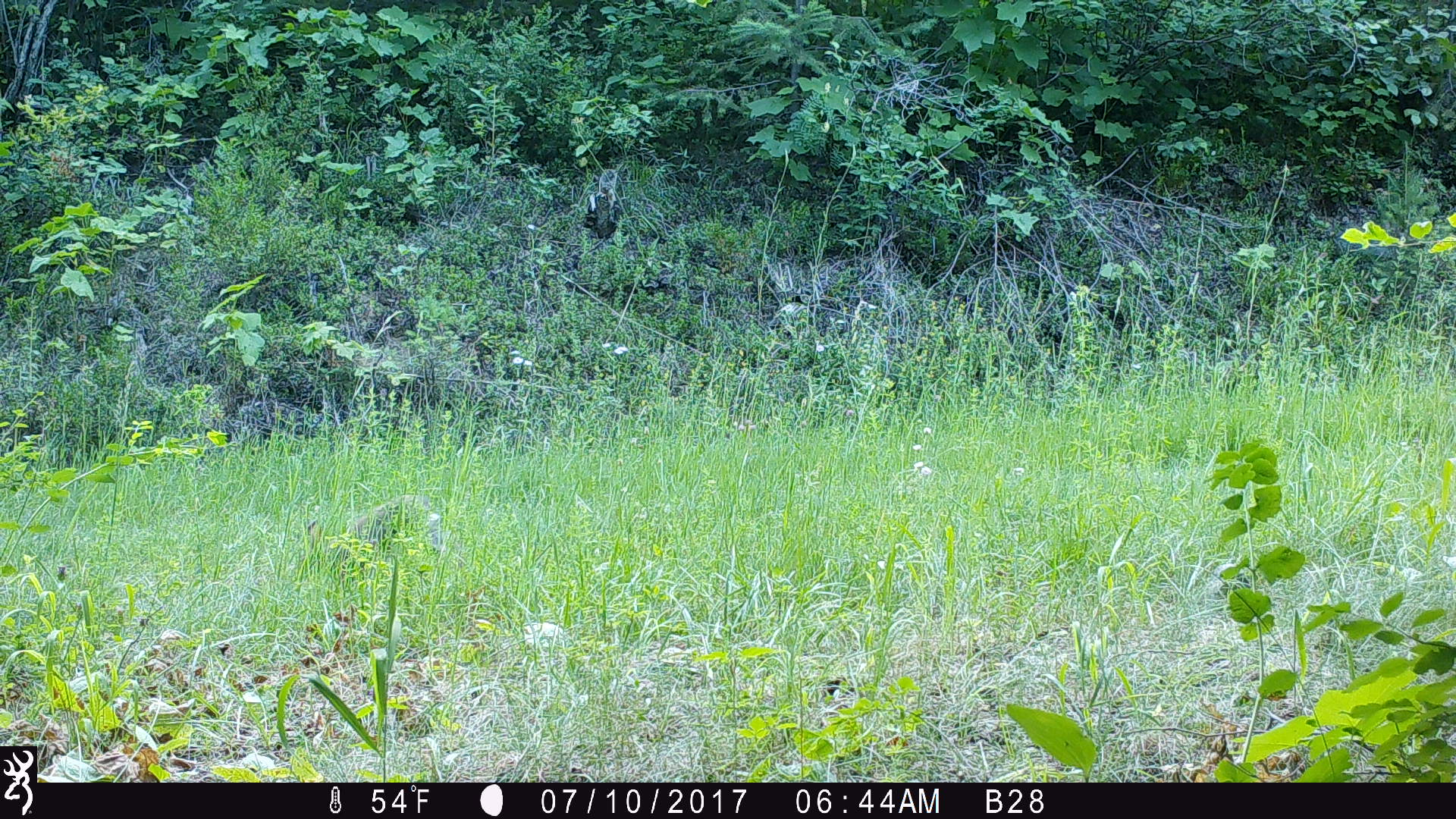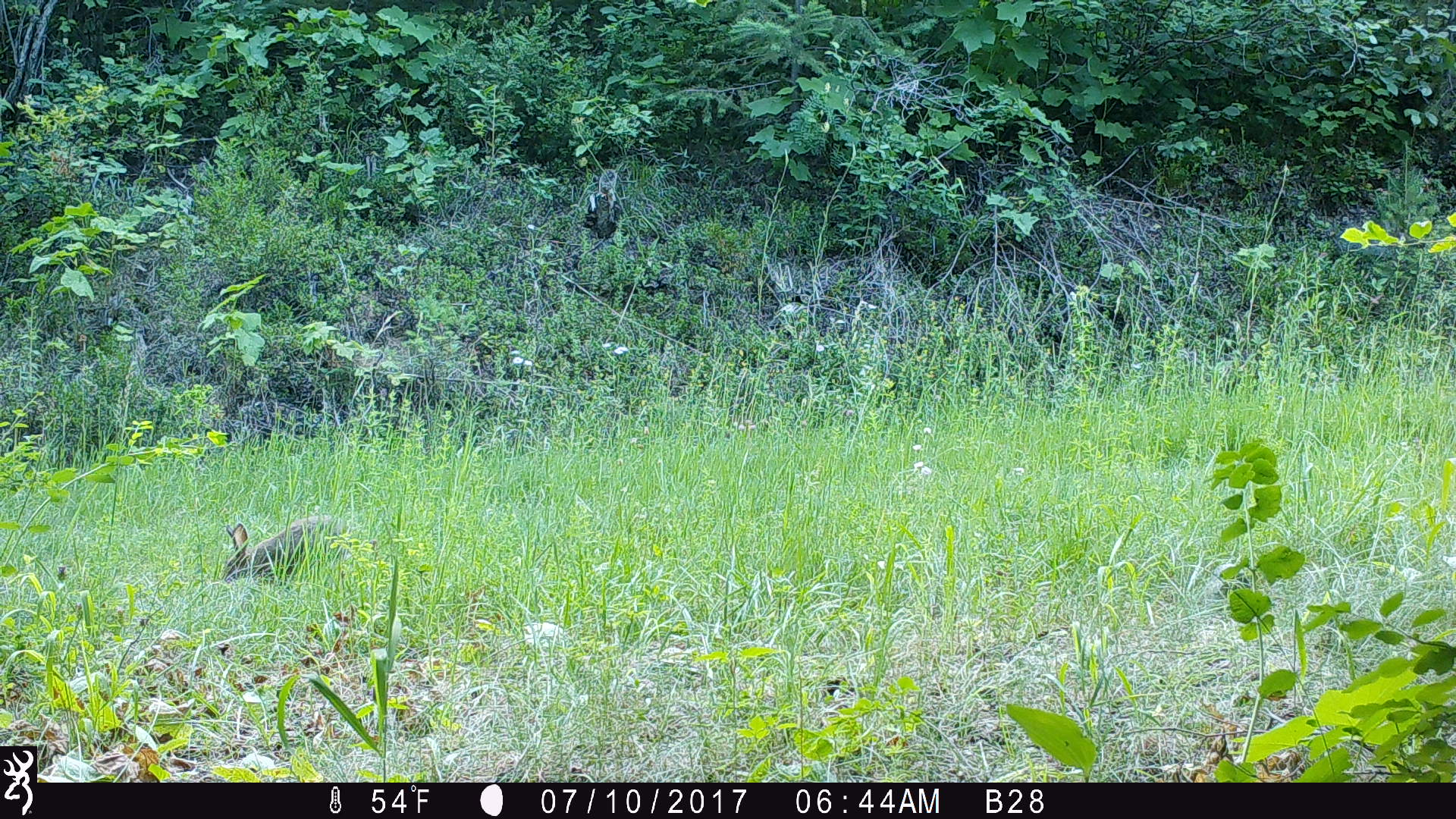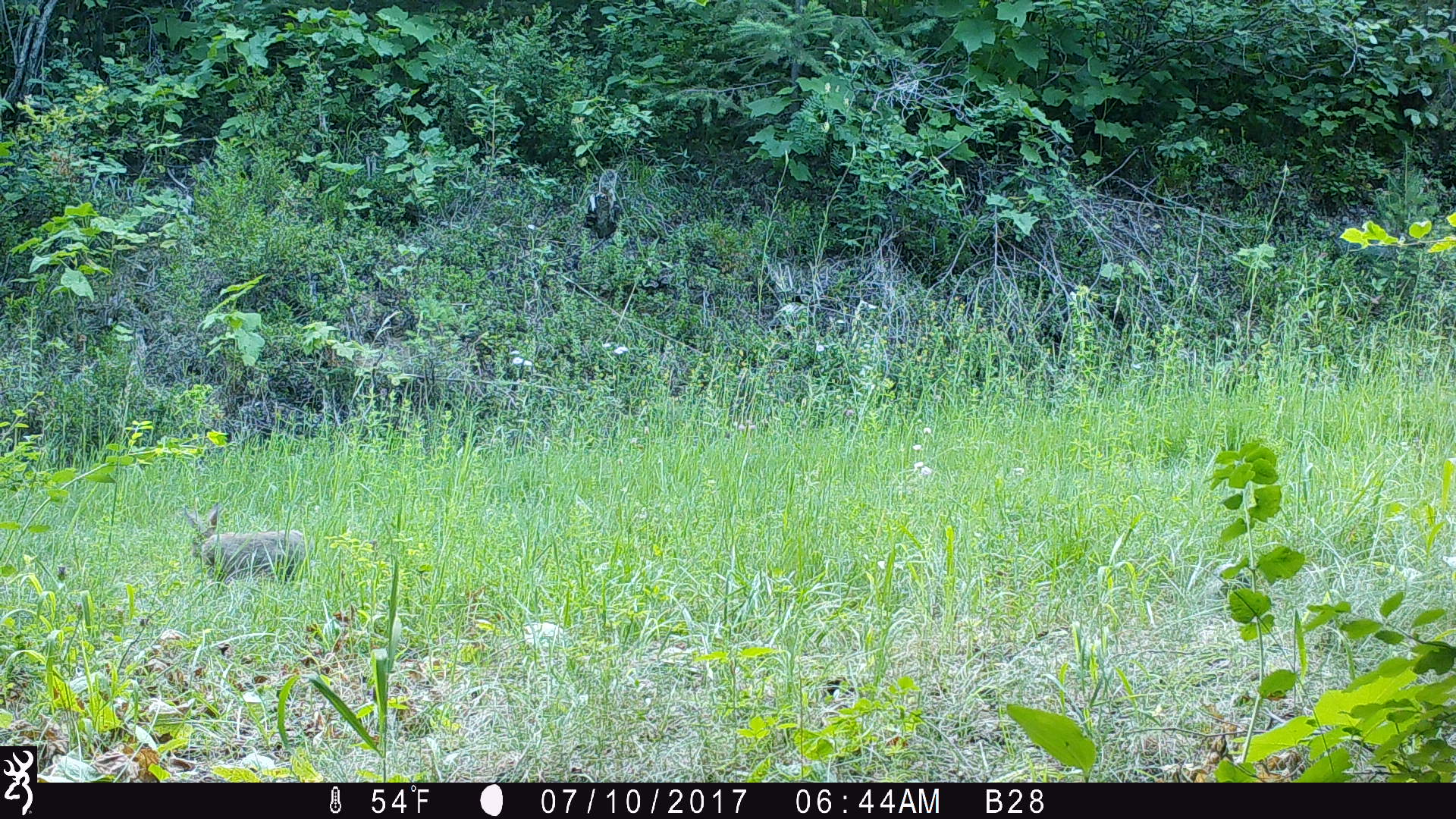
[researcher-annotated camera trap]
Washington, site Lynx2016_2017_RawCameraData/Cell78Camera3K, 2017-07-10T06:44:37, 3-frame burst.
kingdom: Animalia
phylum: Chordata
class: Mammalia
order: Lagomorpha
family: Leporidae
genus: Lepus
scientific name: Lepus americanus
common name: snowshoe hare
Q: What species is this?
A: Lepus americanus (snowshoe hare).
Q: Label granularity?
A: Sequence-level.